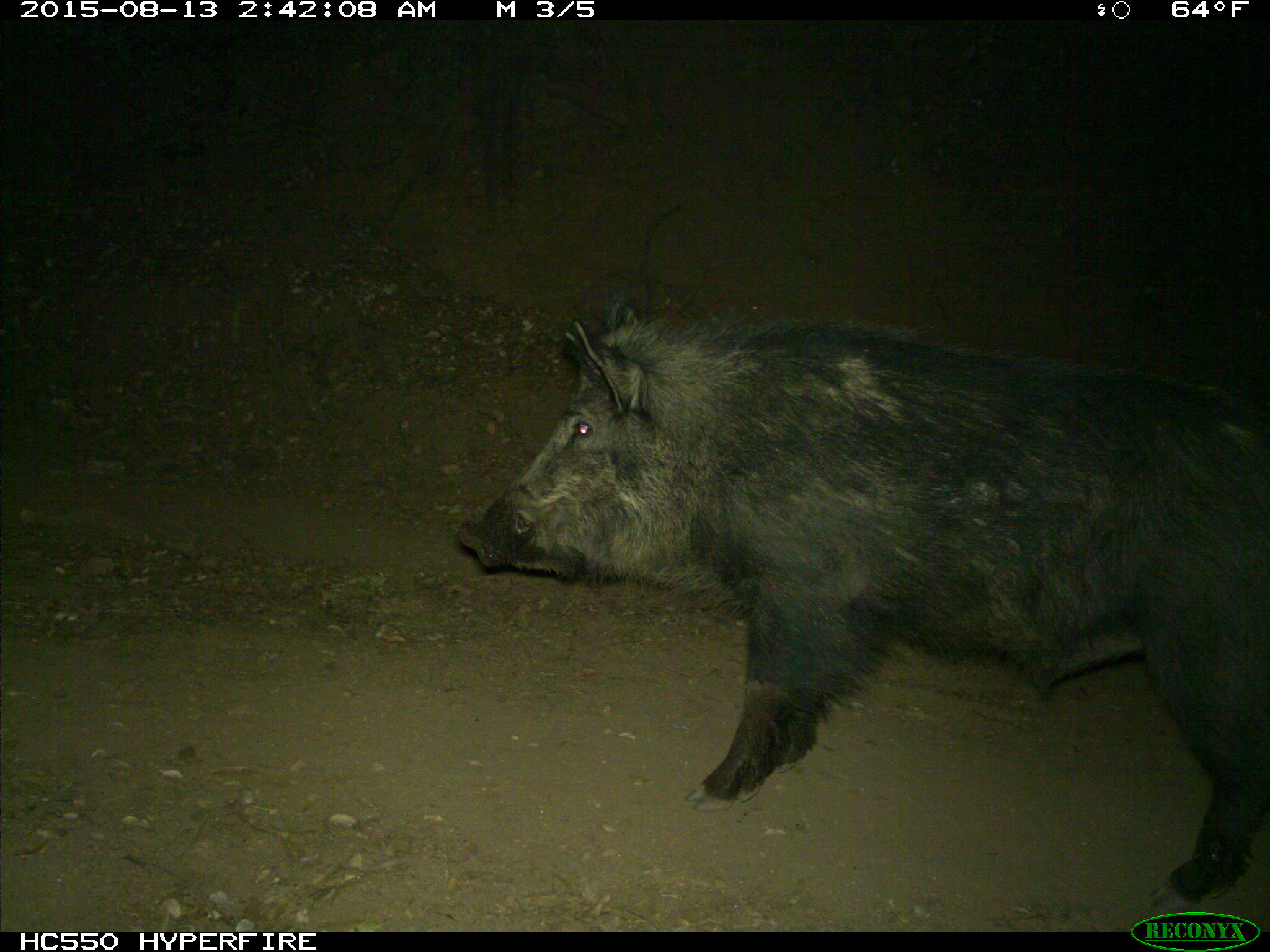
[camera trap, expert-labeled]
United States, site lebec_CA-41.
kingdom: Animalia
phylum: Chordata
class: Mammalia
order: Artiodactyla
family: Suidae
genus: Sus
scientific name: Sus scrofa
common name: wild boar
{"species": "Sus scrofa (wild boar)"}